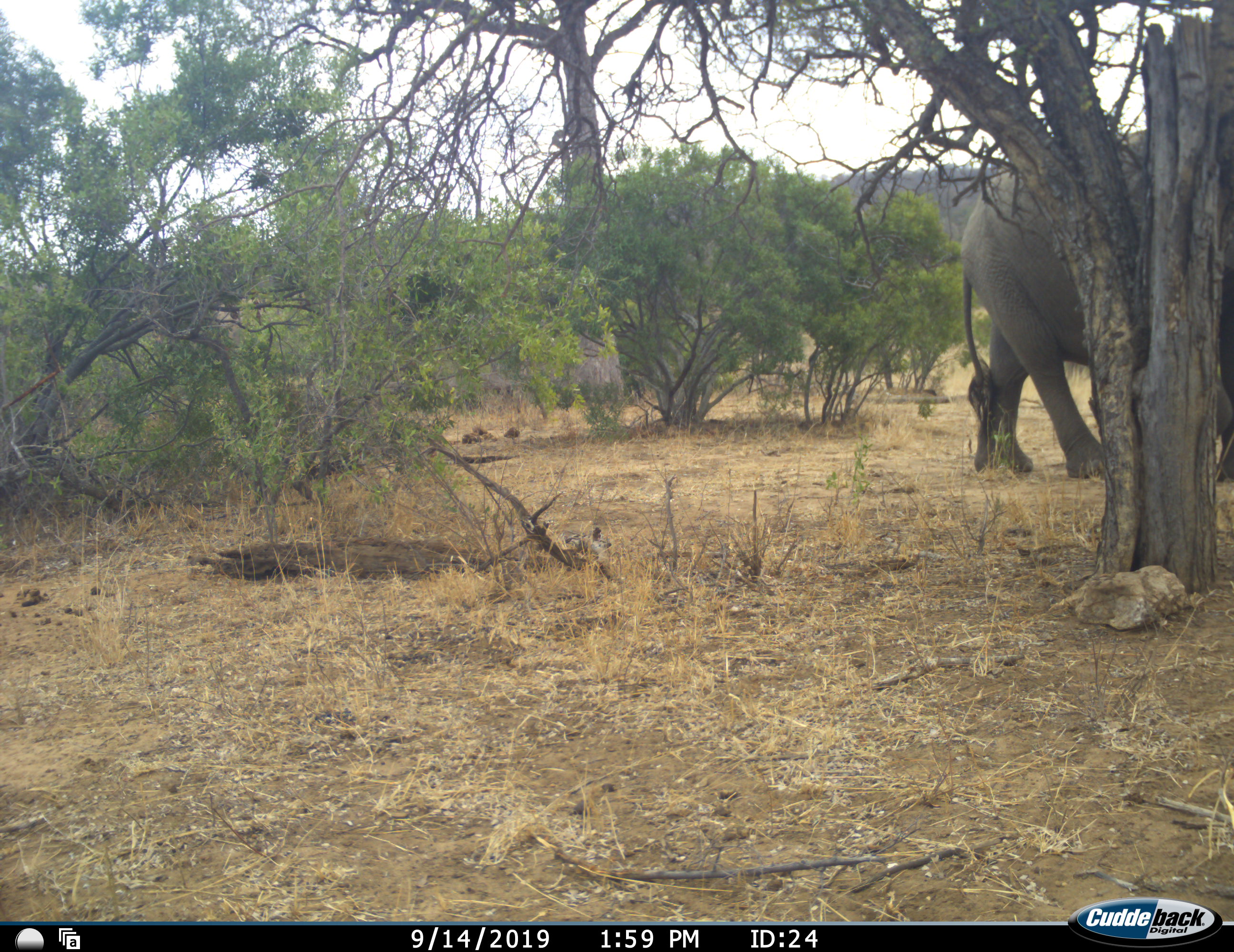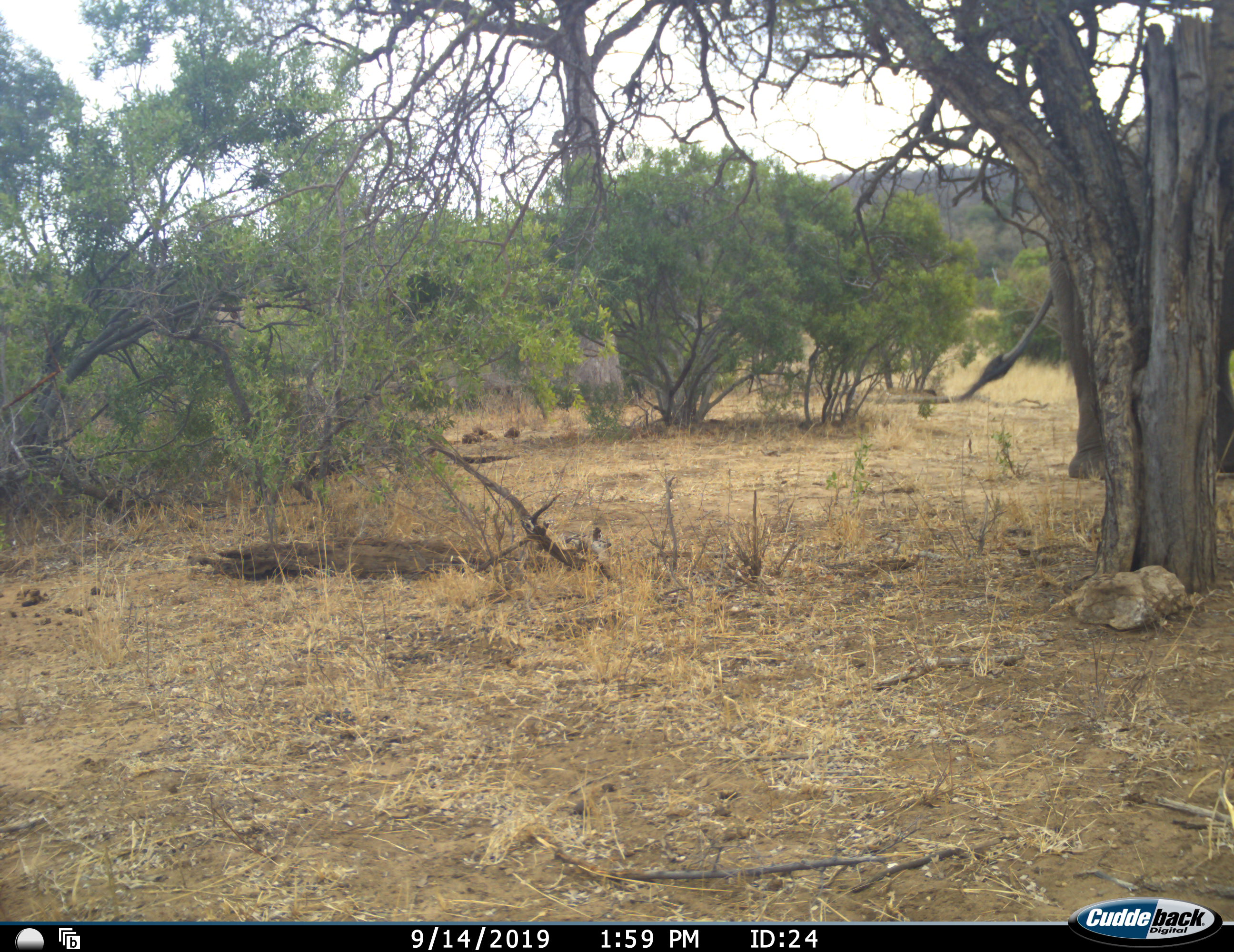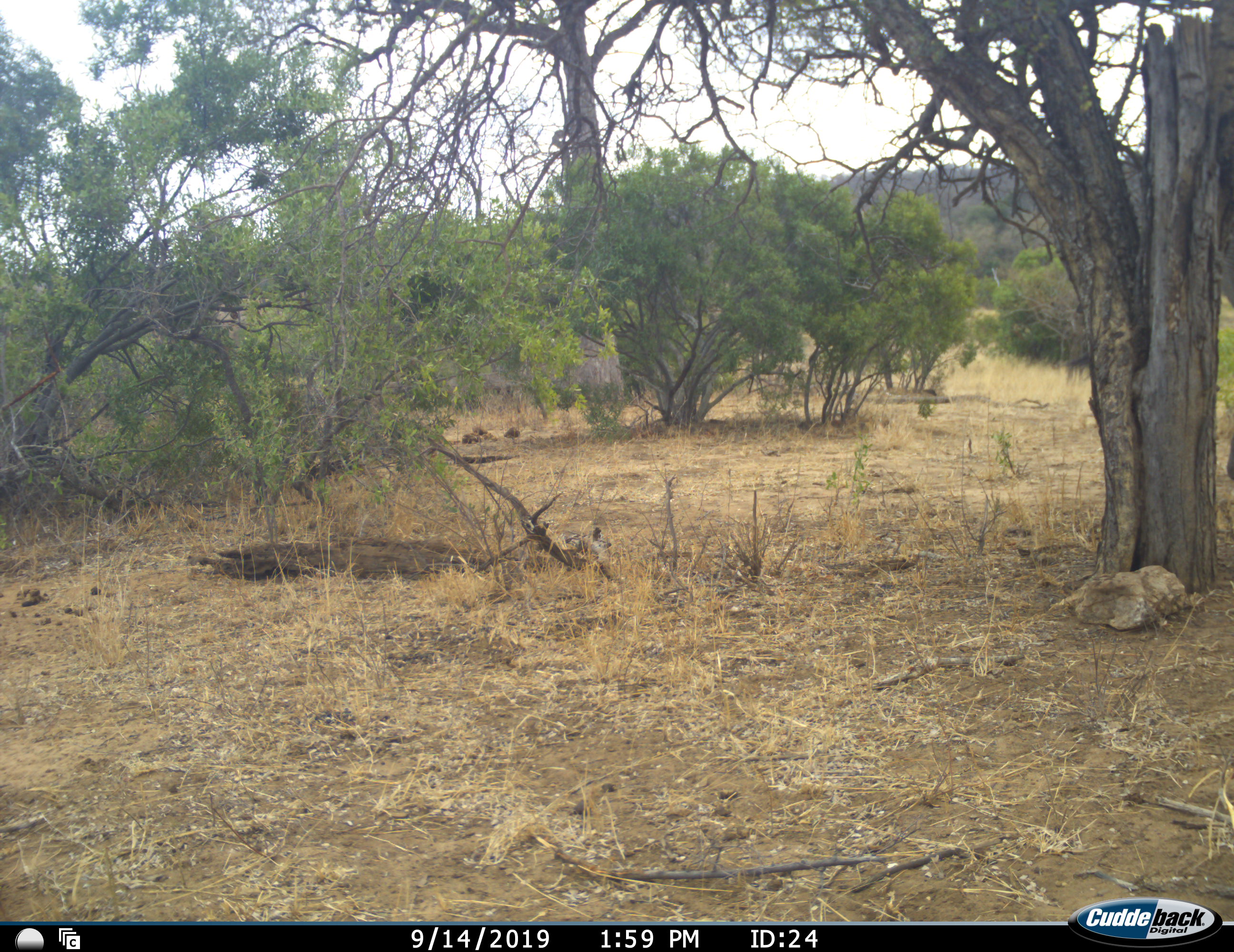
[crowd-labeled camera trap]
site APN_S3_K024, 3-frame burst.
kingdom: Animalia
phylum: Chordata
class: Mammalia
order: Proboscidea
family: Elephantidae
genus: Loxodonta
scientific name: Loxodonta africana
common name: african bush elephant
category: elephant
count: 1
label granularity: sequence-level